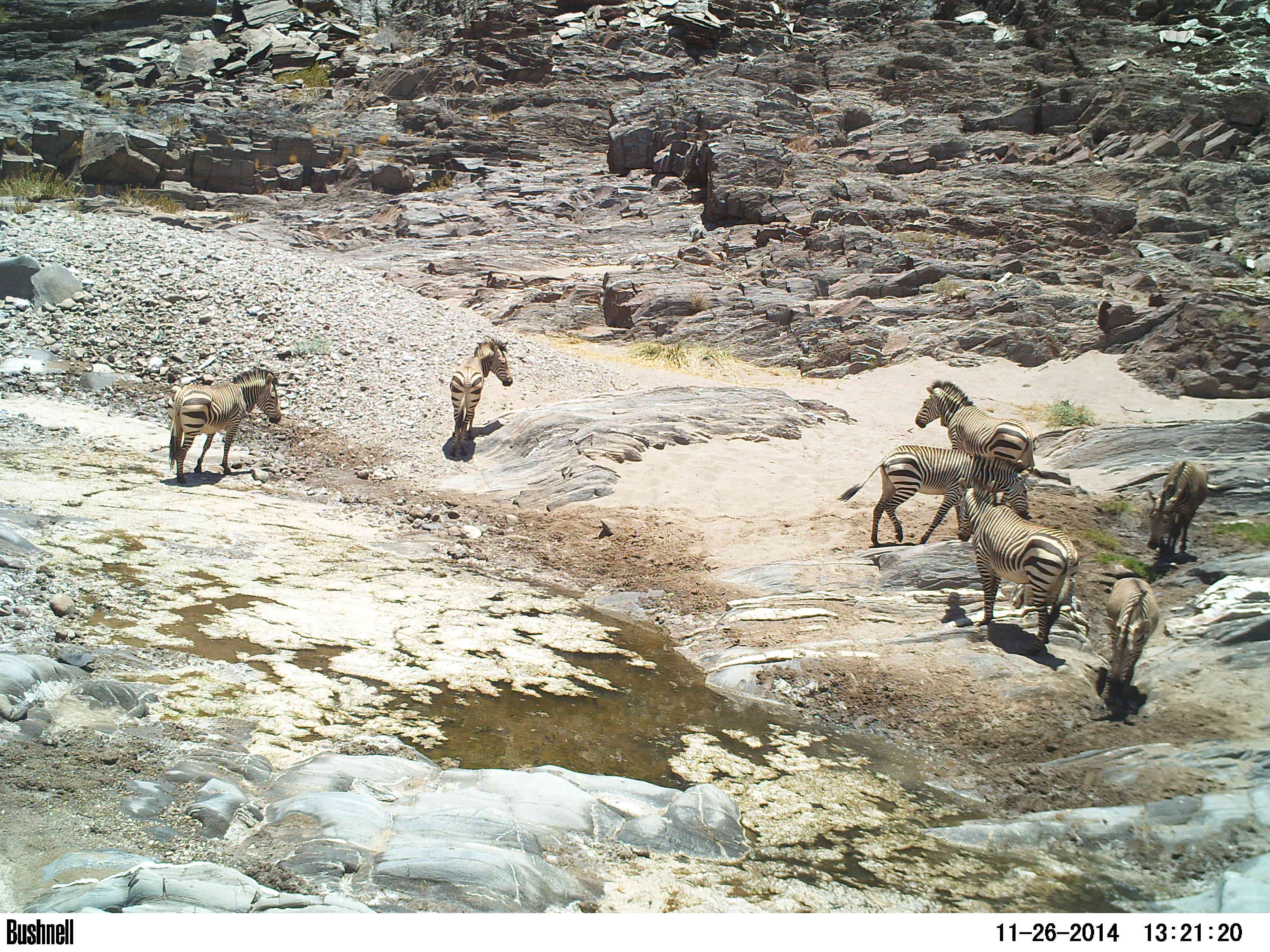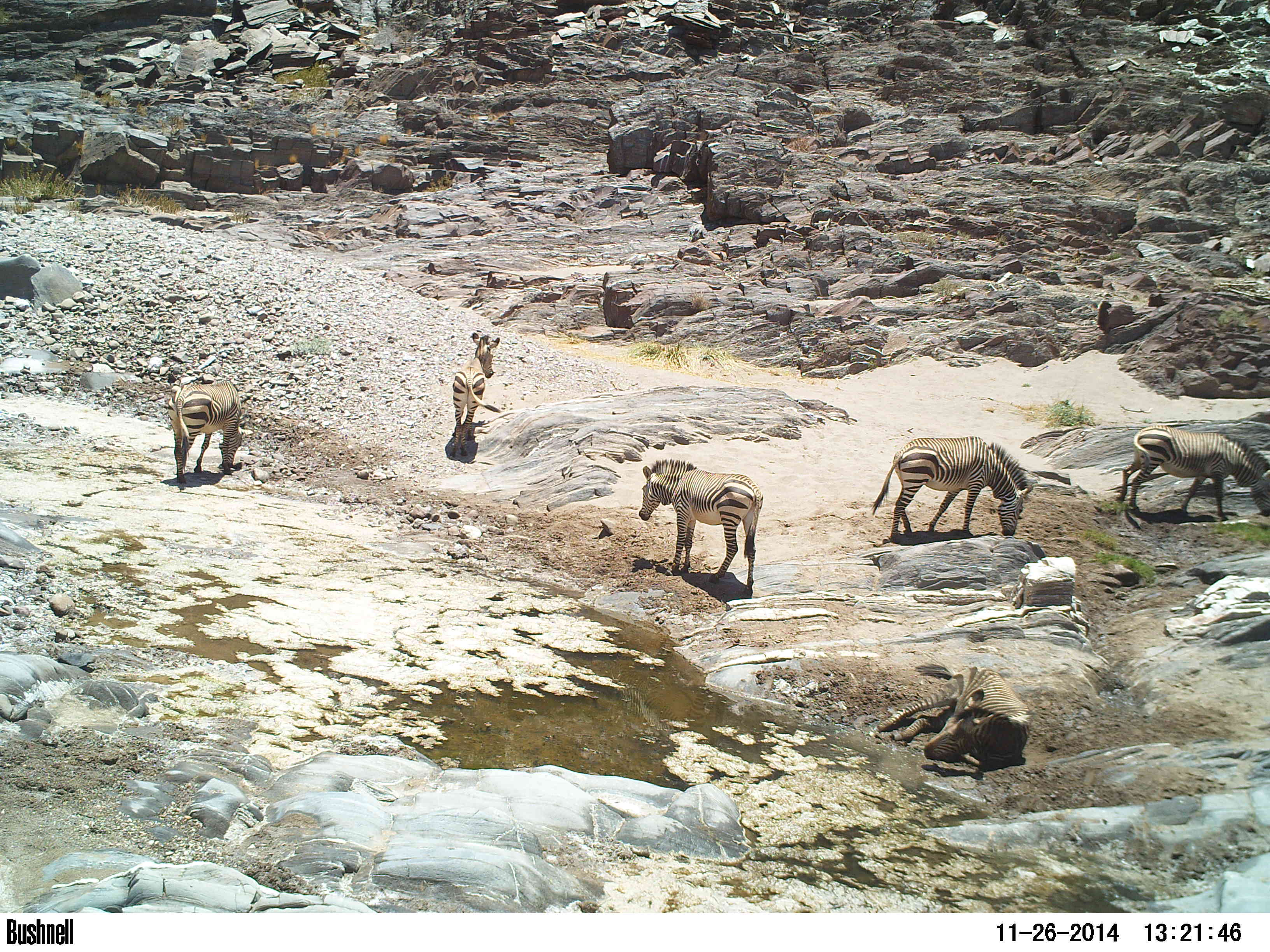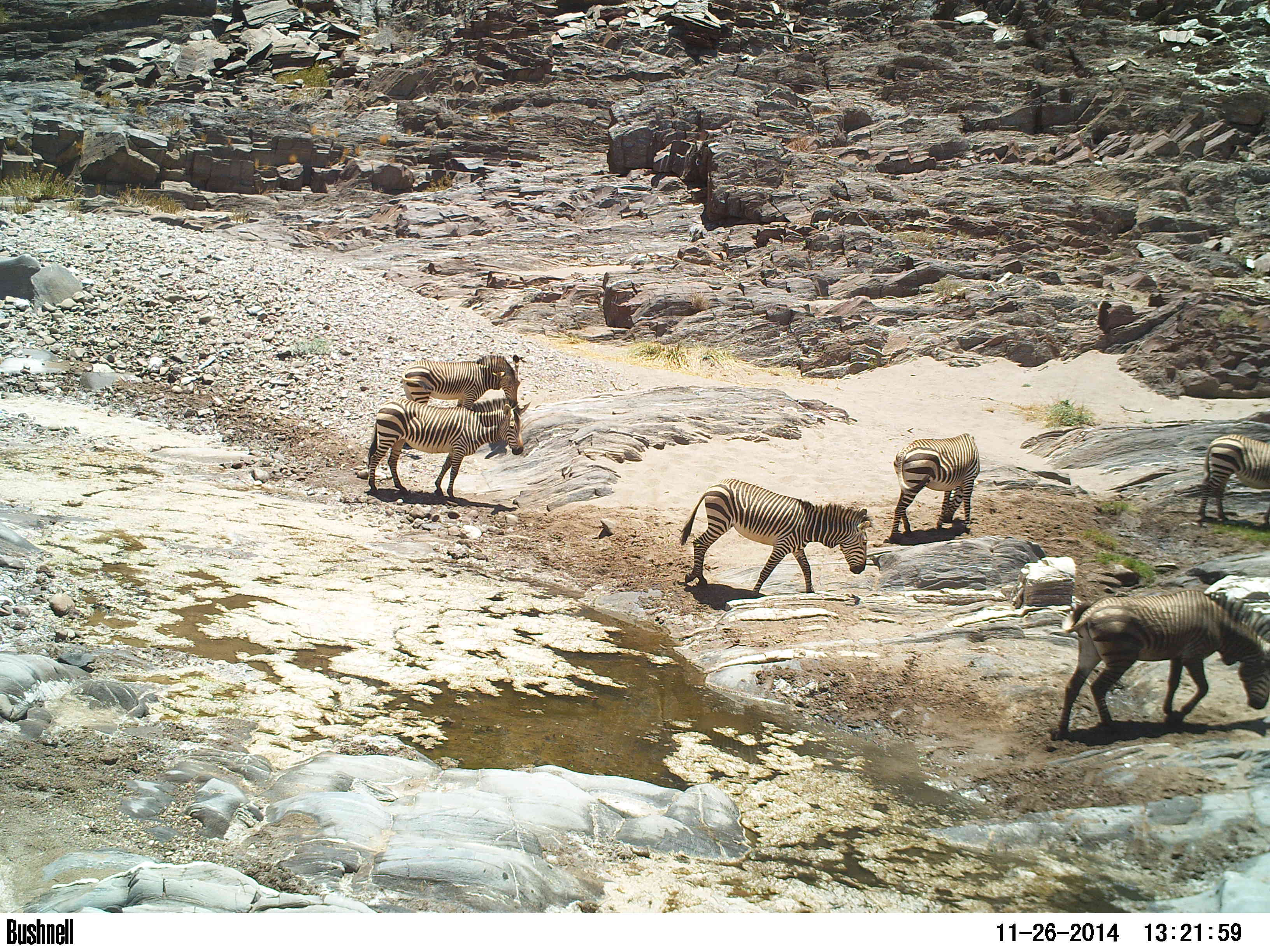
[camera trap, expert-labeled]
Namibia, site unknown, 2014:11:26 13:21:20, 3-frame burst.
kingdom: Animalia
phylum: Chordata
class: Mammalia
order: Perissodactyla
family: Equidae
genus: Equus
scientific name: Equus zebra hartmannae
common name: hartmann's mountain zebra